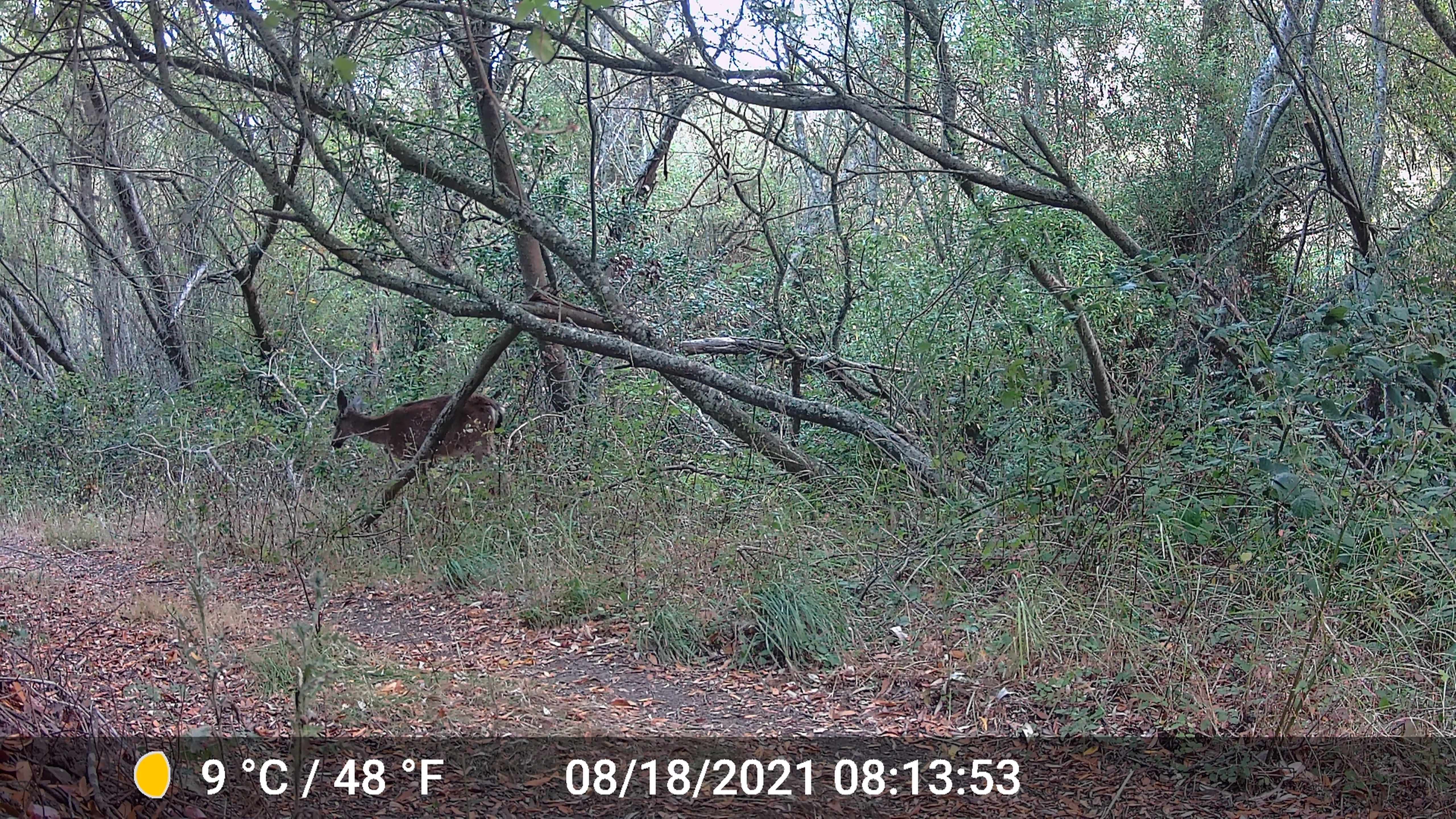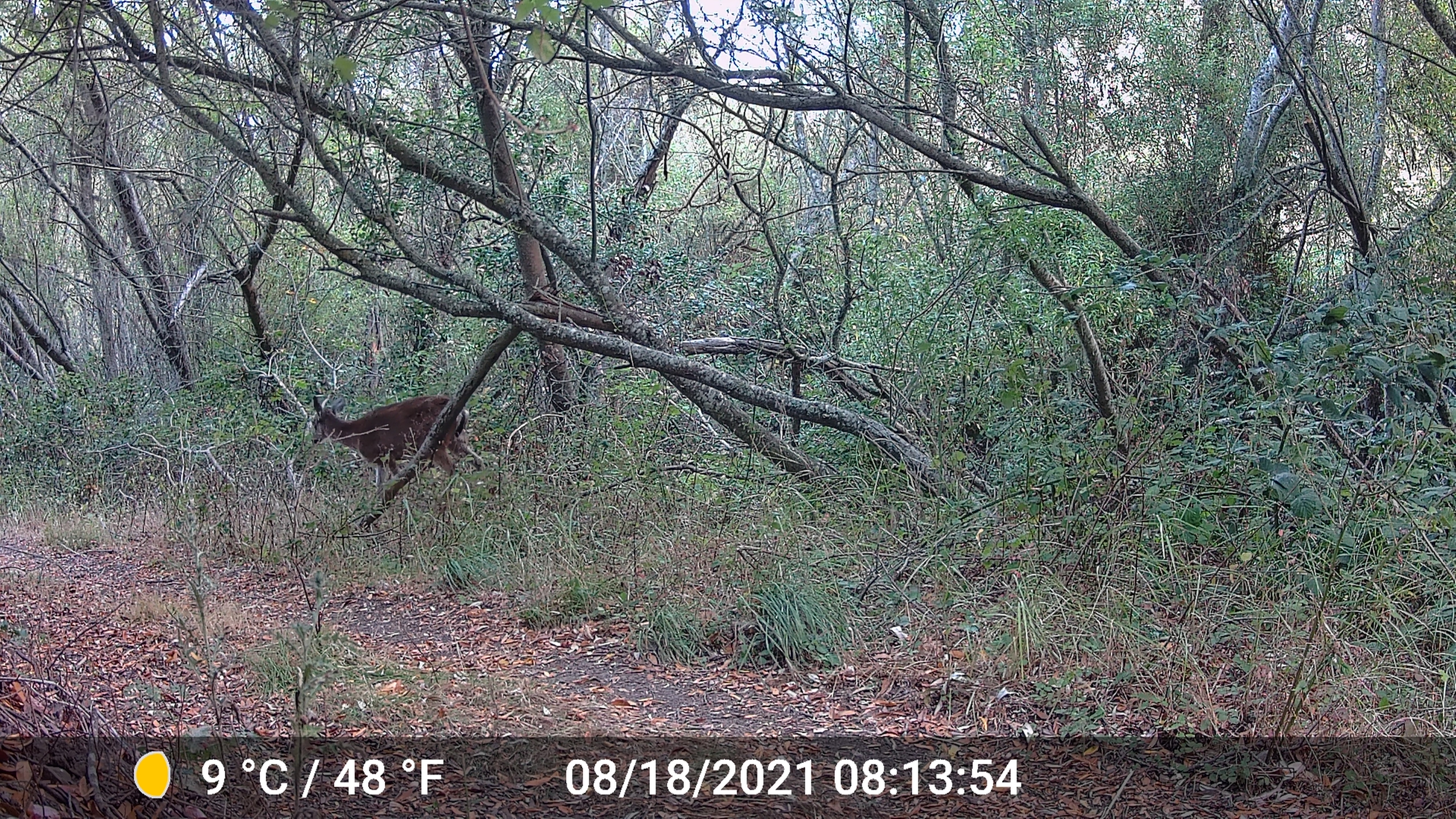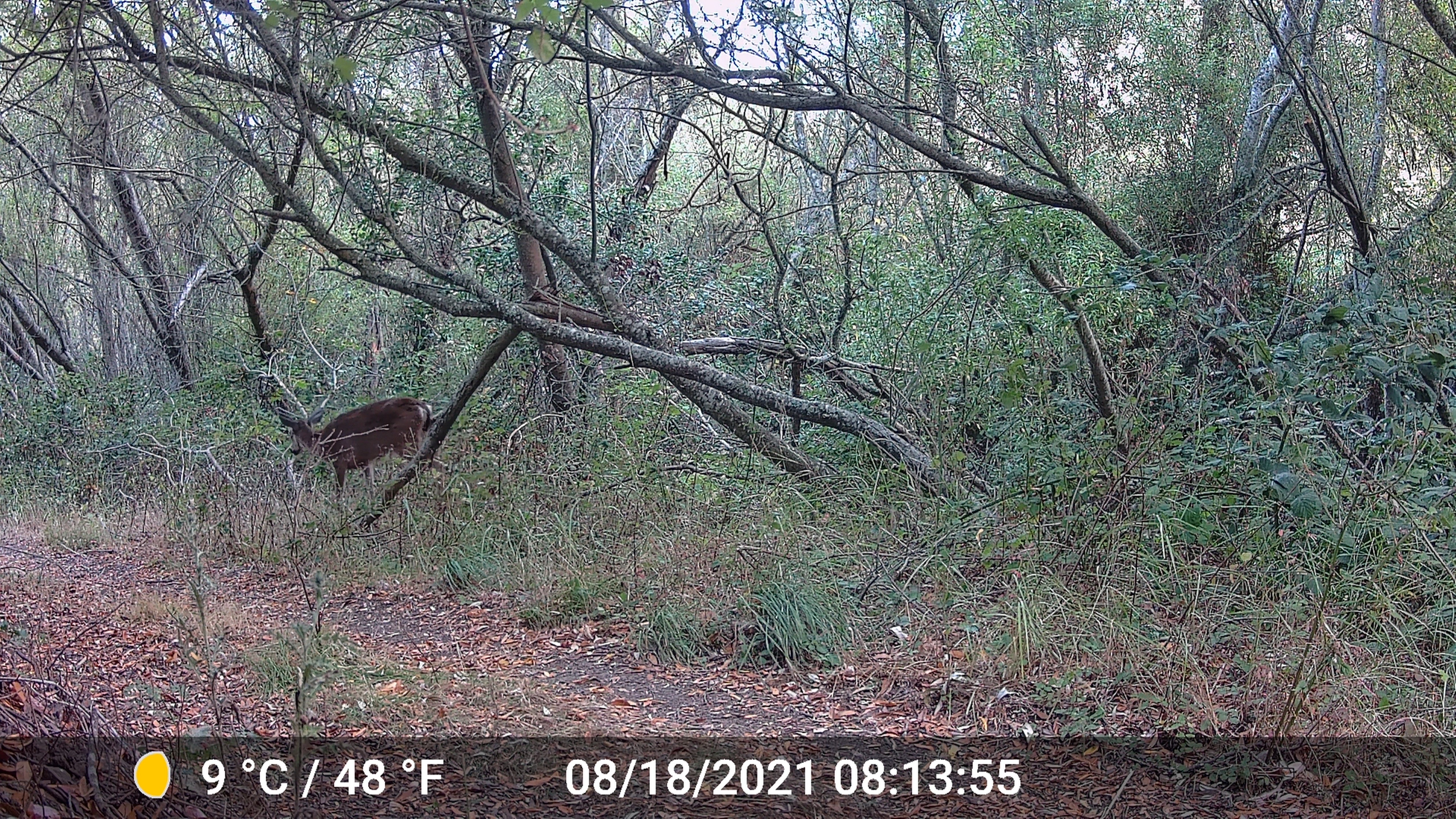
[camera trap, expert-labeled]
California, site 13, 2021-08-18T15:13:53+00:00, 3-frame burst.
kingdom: Animalia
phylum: Chordata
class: Mammalia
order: Artiodactyla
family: Cervidae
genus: Odocoileus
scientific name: Odocoileus hemionus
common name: mule deer